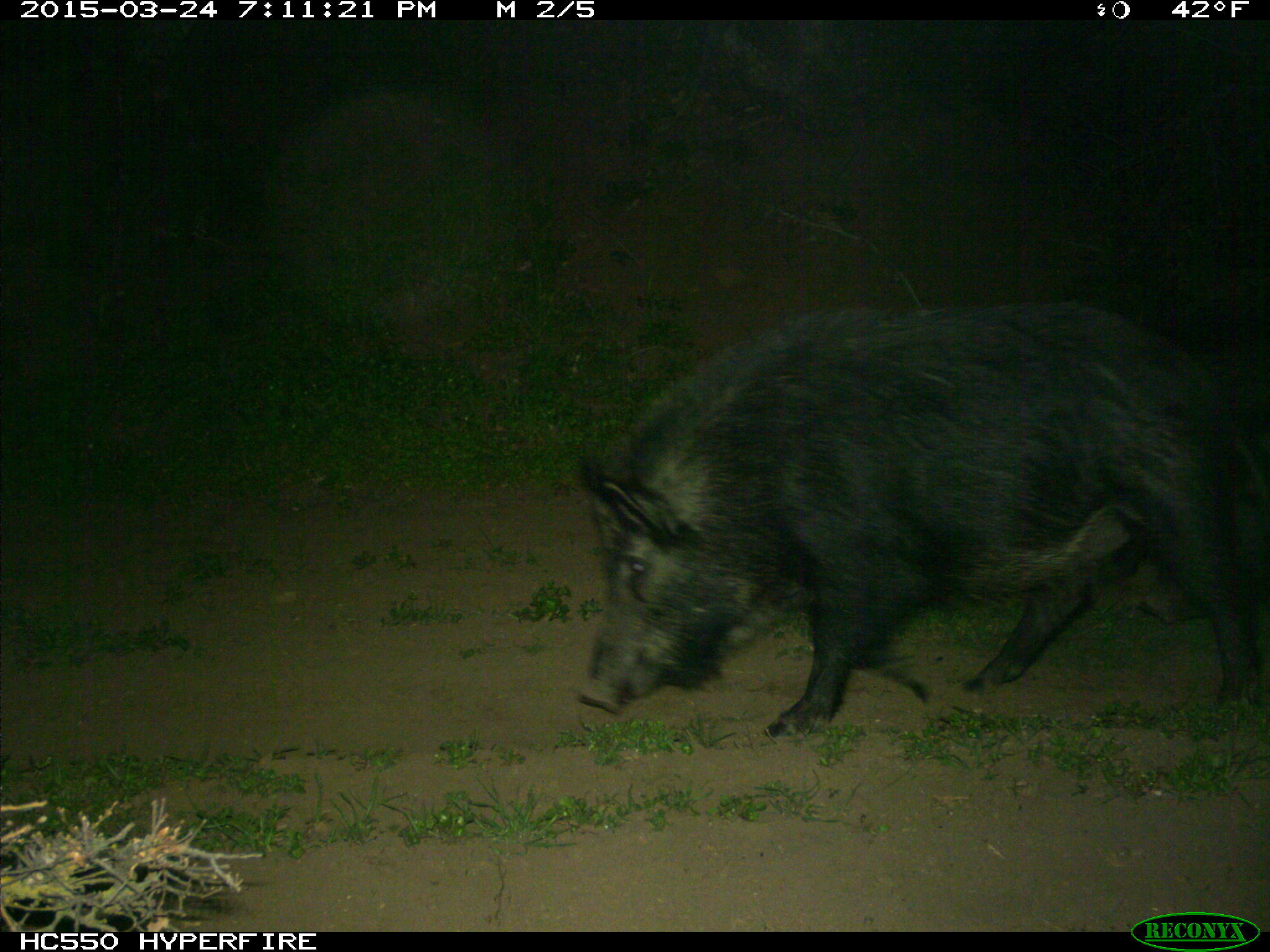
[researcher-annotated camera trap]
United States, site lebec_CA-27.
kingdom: Animalia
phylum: Chordata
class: Mammalia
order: Artiodactyla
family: Suidae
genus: Sus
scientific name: Sus scrofa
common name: wild boar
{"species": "Sus scrofa (wild boar)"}